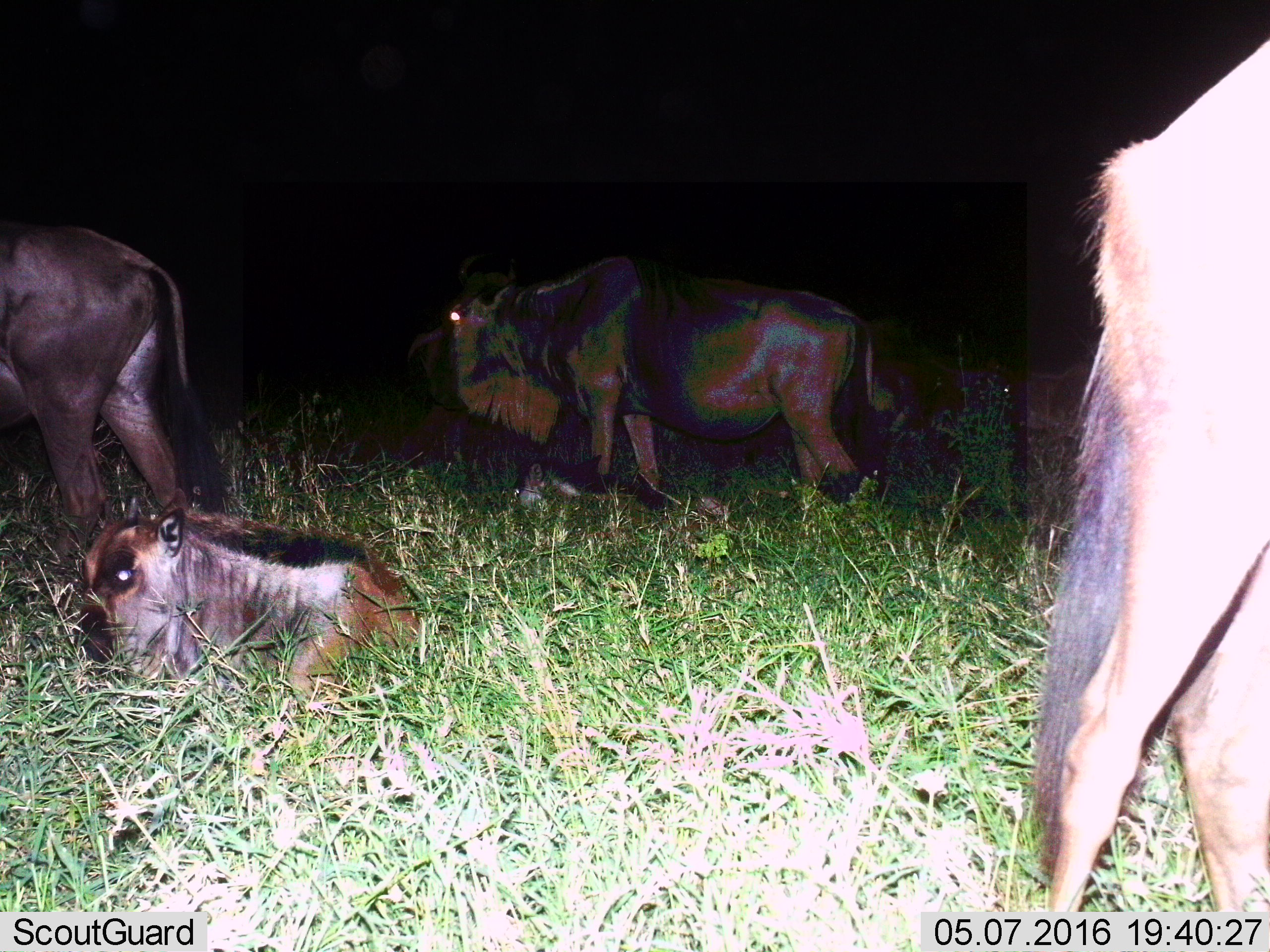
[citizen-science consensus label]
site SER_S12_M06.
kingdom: Animalia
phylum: Chordata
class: Mammalia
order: Artiodactyla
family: Bovidae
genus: Connochaetes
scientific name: Connochaetes taurinus taurinus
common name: blue wildebeest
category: wildebeestblue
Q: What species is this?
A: Wildebeestblue (blue wildebeest) (Connochaetes taurinus taurinus).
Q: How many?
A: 6.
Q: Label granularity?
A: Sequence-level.